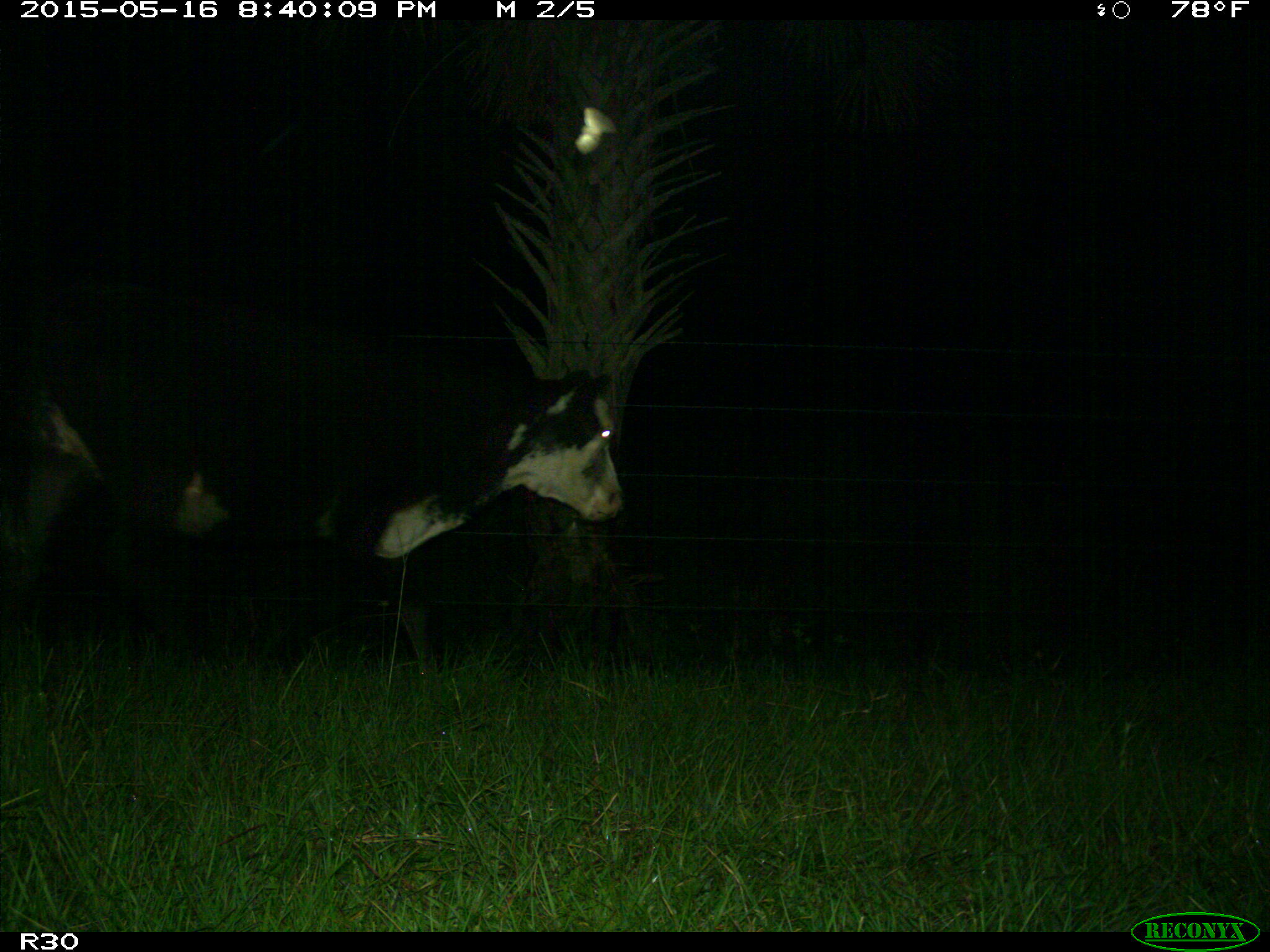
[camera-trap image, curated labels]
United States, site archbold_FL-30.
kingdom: Animalia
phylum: Chordata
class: Mammalia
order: Artiodactyla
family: Bovidae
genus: Bos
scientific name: Bos taurus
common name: domestic cow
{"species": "Bos taurus (domestic cow)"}